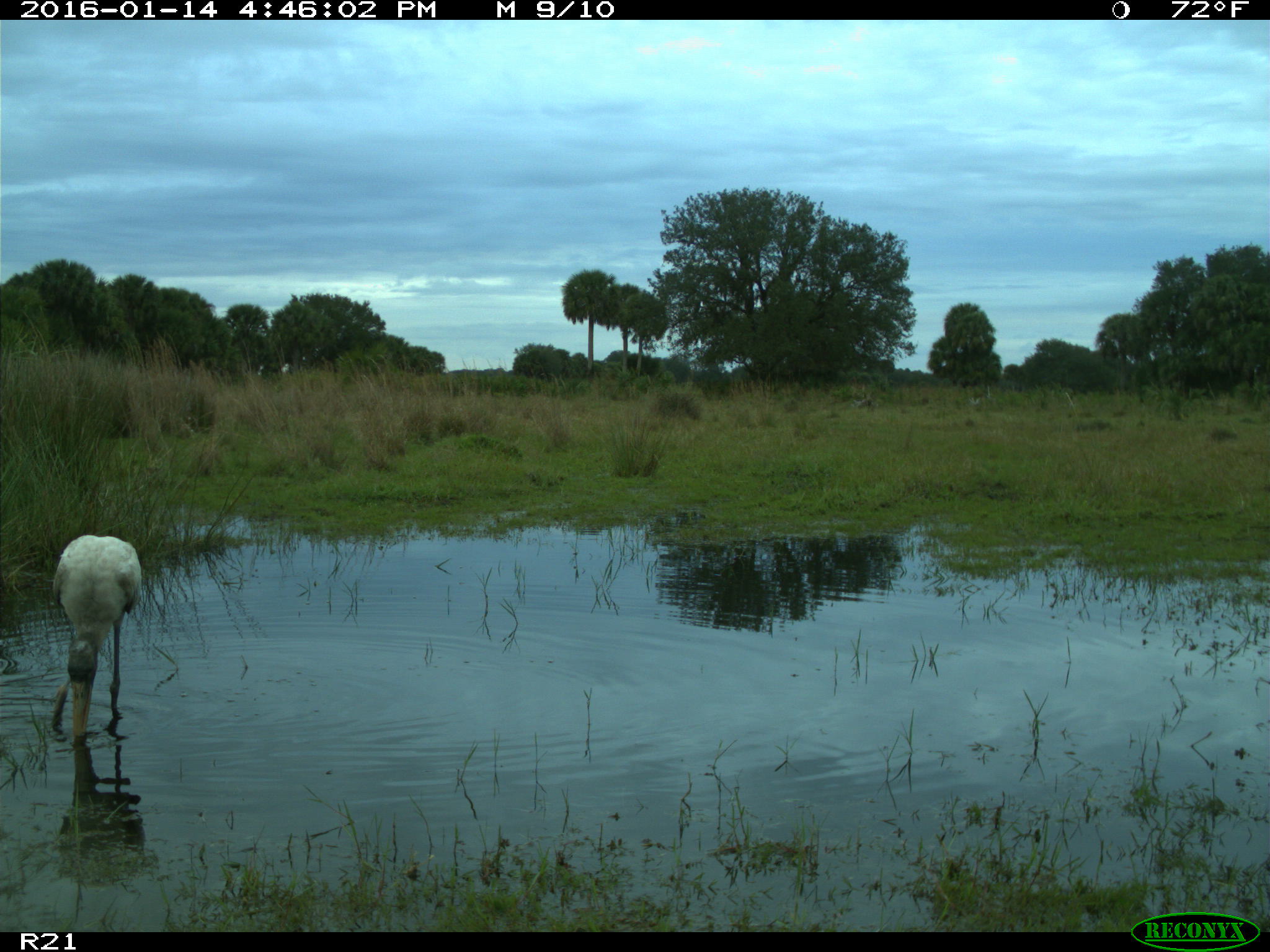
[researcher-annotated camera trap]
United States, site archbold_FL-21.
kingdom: Animalia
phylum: Chordata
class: Aves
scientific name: Aves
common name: birds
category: unidentified bird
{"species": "unidentified bird (birds) (Aves)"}